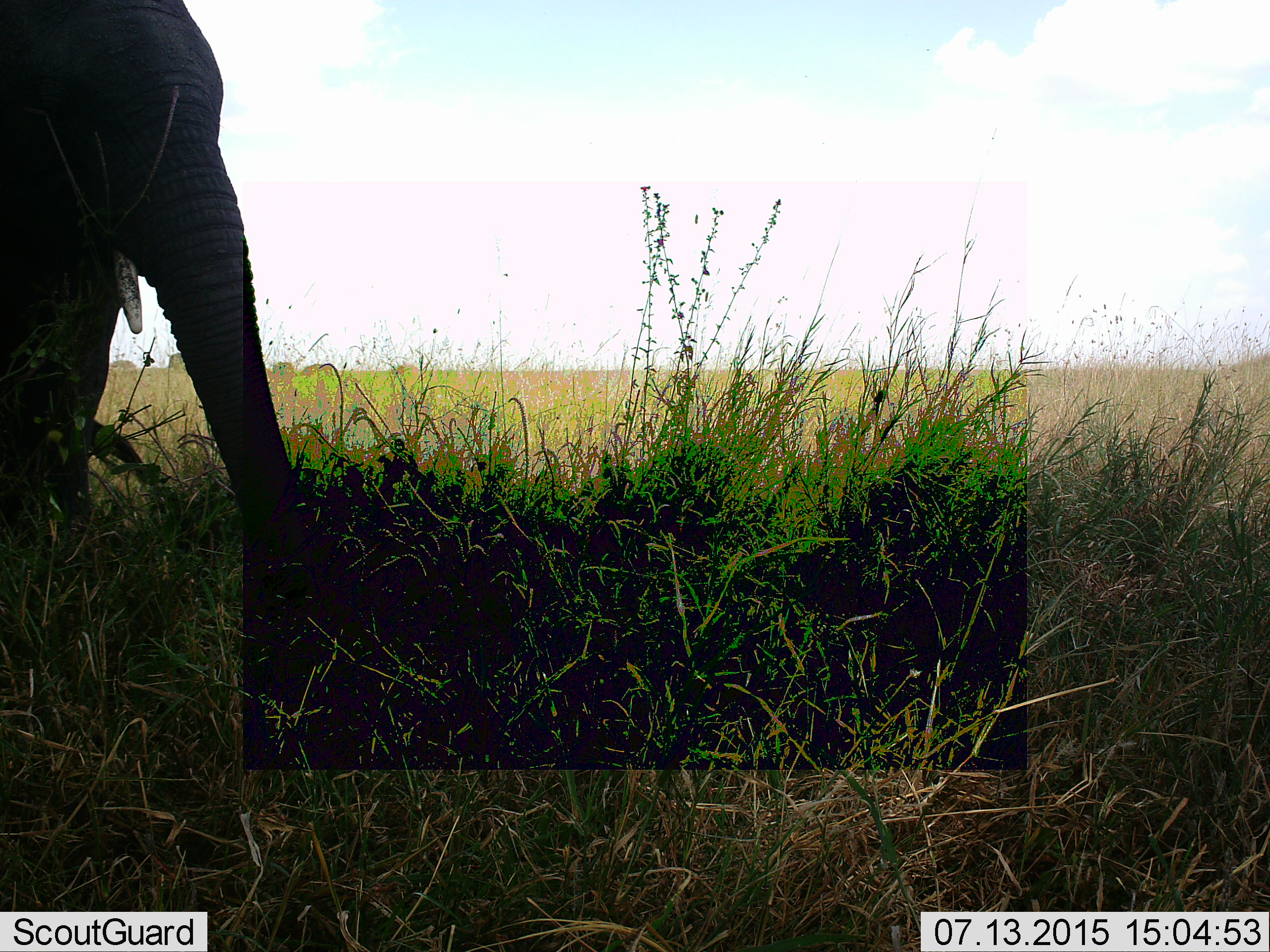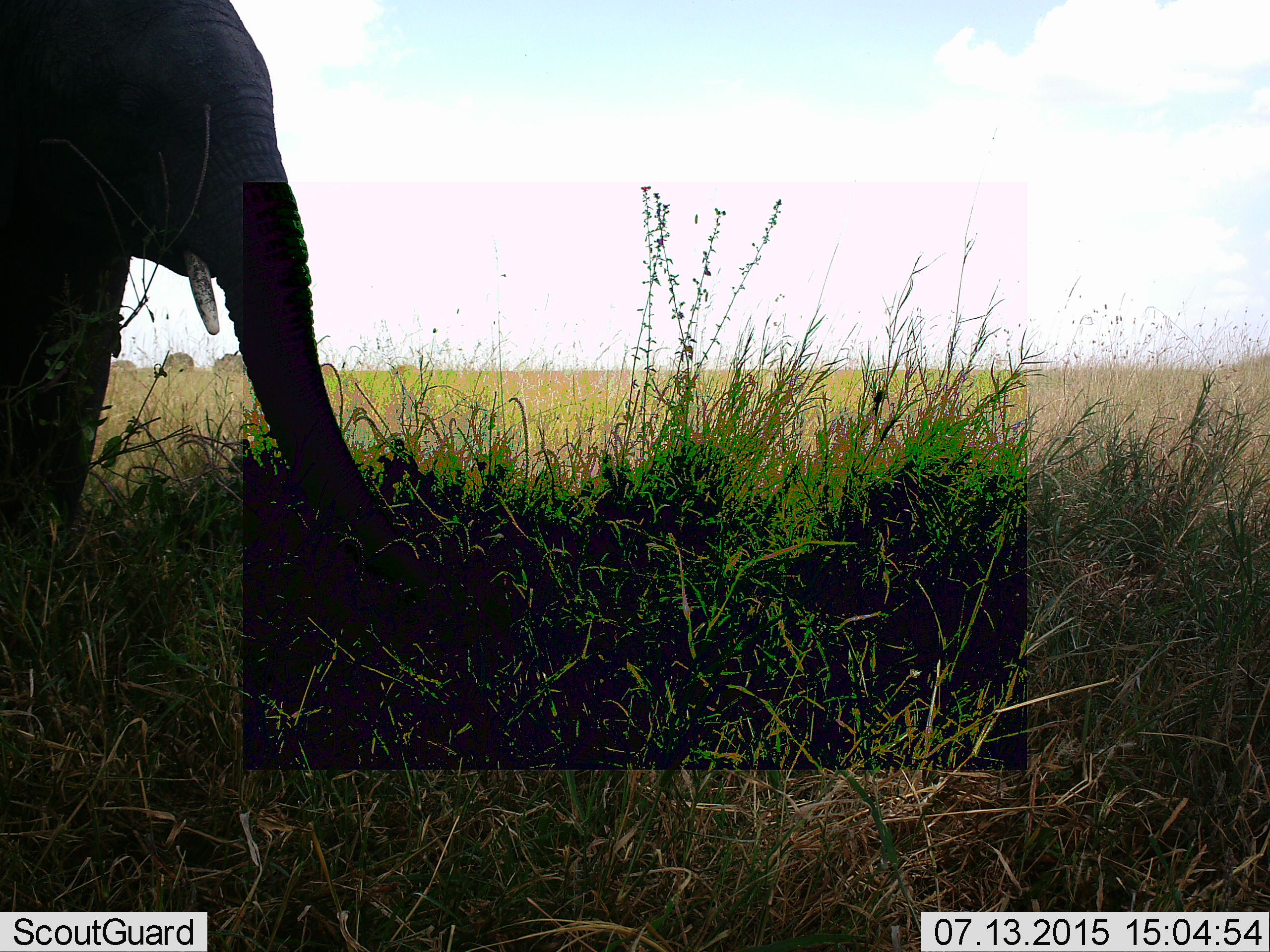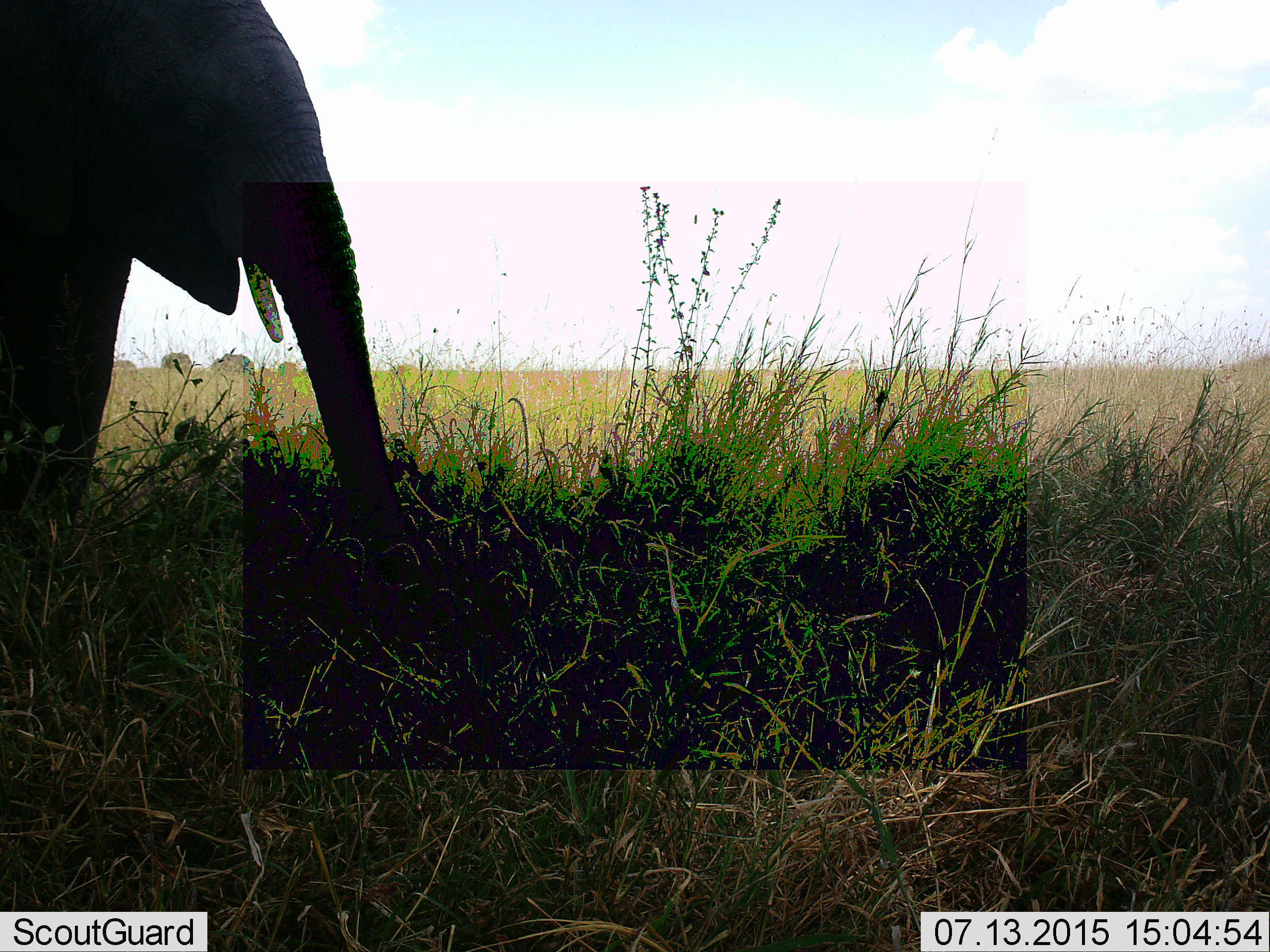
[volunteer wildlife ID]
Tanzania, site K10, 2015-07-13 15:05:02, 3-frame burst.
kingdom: Animalia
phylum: Chordata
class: Mammalia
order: Proboscidea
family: Elephantidae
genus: Loxodonta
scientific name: Loxodonta africana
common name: african bush elephant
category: elephant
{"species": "elephant (african bush elephant) (Loxodonta africana)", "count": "1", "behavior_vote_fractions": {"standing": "70%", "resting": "0%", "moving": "50%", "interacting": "0%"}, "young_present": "0%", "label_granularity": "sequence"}